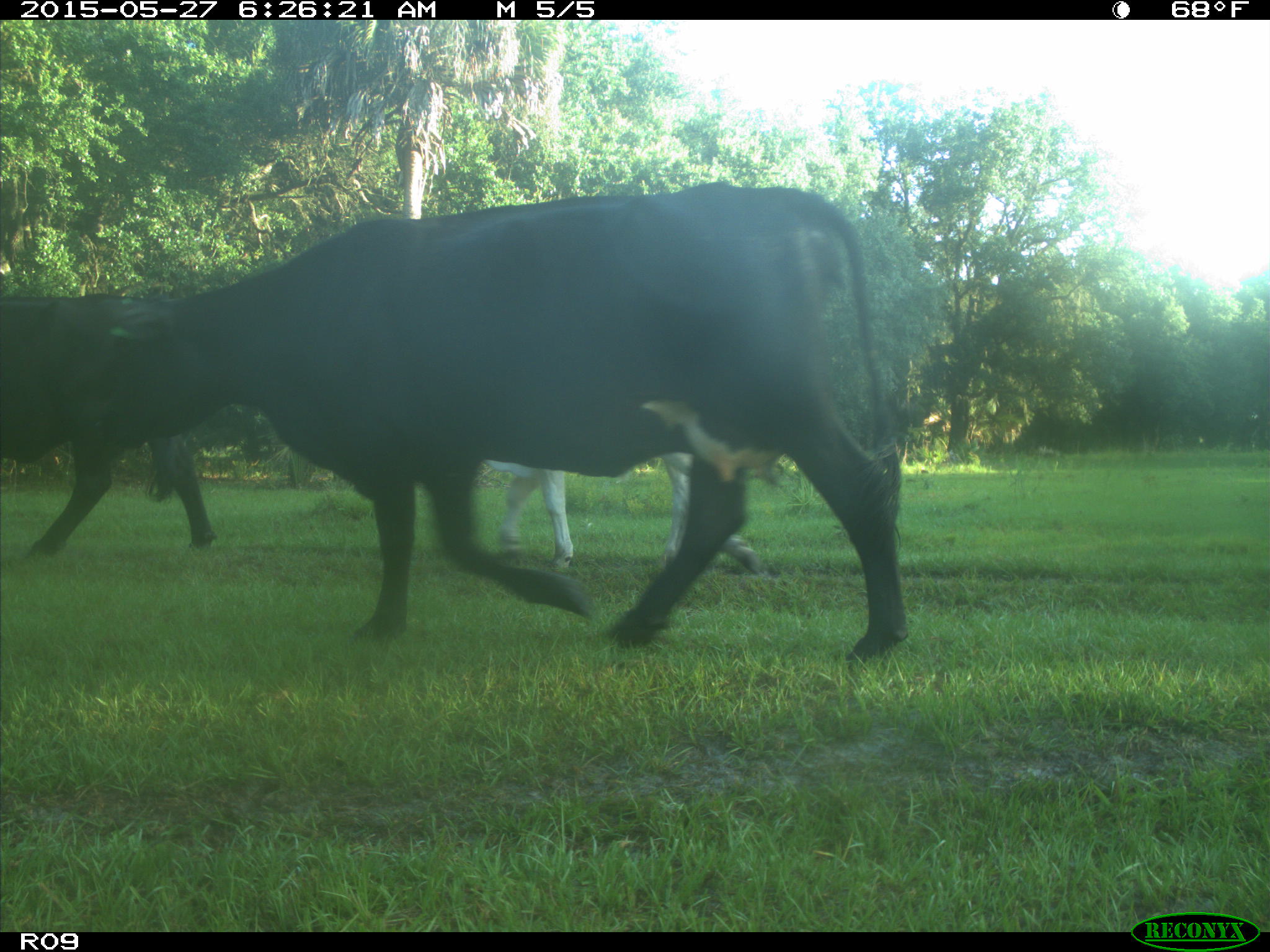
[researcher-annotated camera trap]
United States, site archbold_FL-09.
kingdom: Animalia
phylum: Chordata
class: Mammalia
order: Artiodactyla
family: Bovidae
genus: Bos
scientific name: Bos taurus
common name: domestic cow